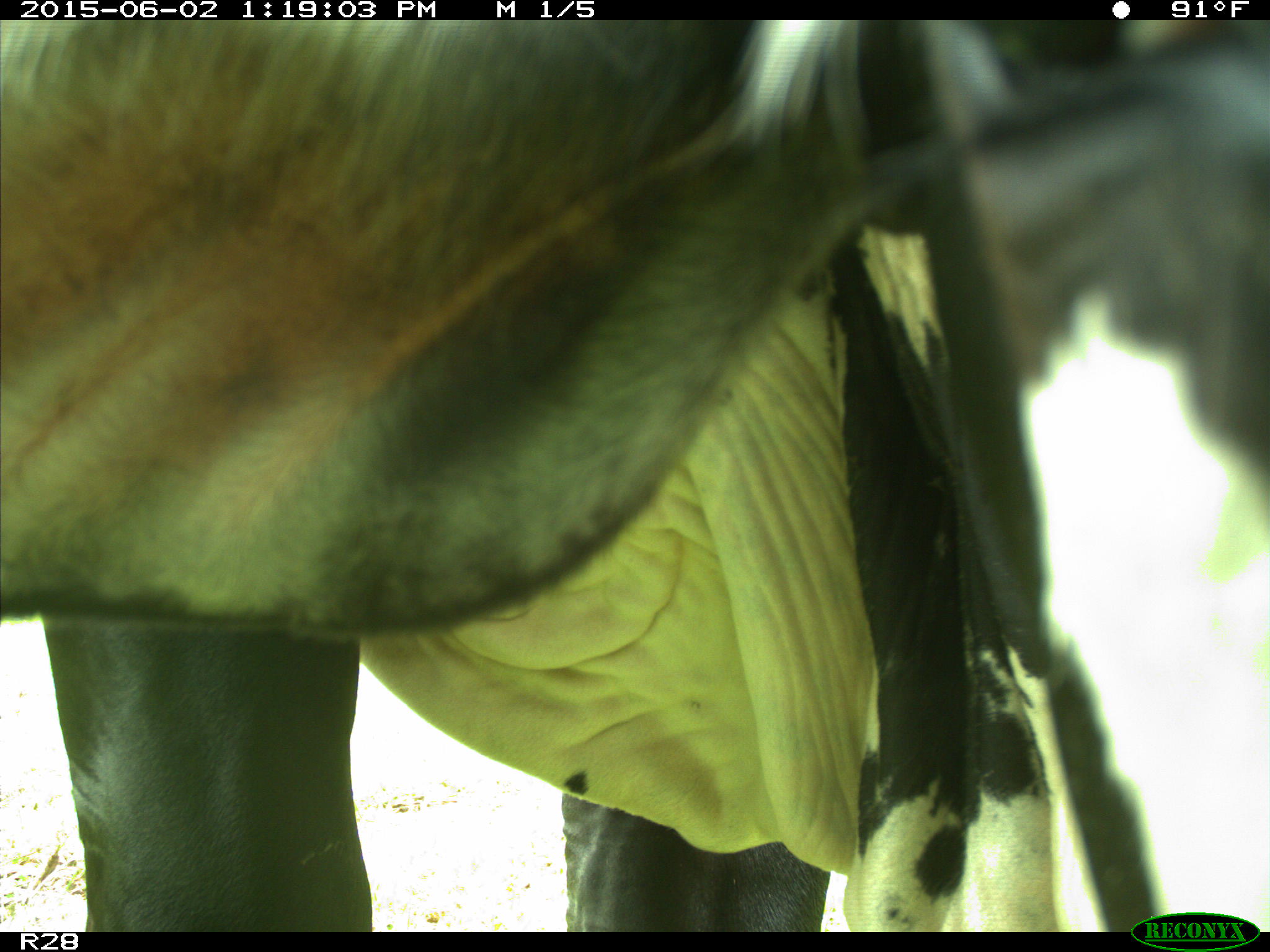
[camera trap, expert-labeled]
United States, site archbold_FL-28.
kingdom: Animalia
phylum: Chordata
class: Mammalia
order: Artiodactyla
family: Bovidae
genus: Bos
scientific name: Bos taurus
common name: domestic cow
Bos taurus (domestic cow).